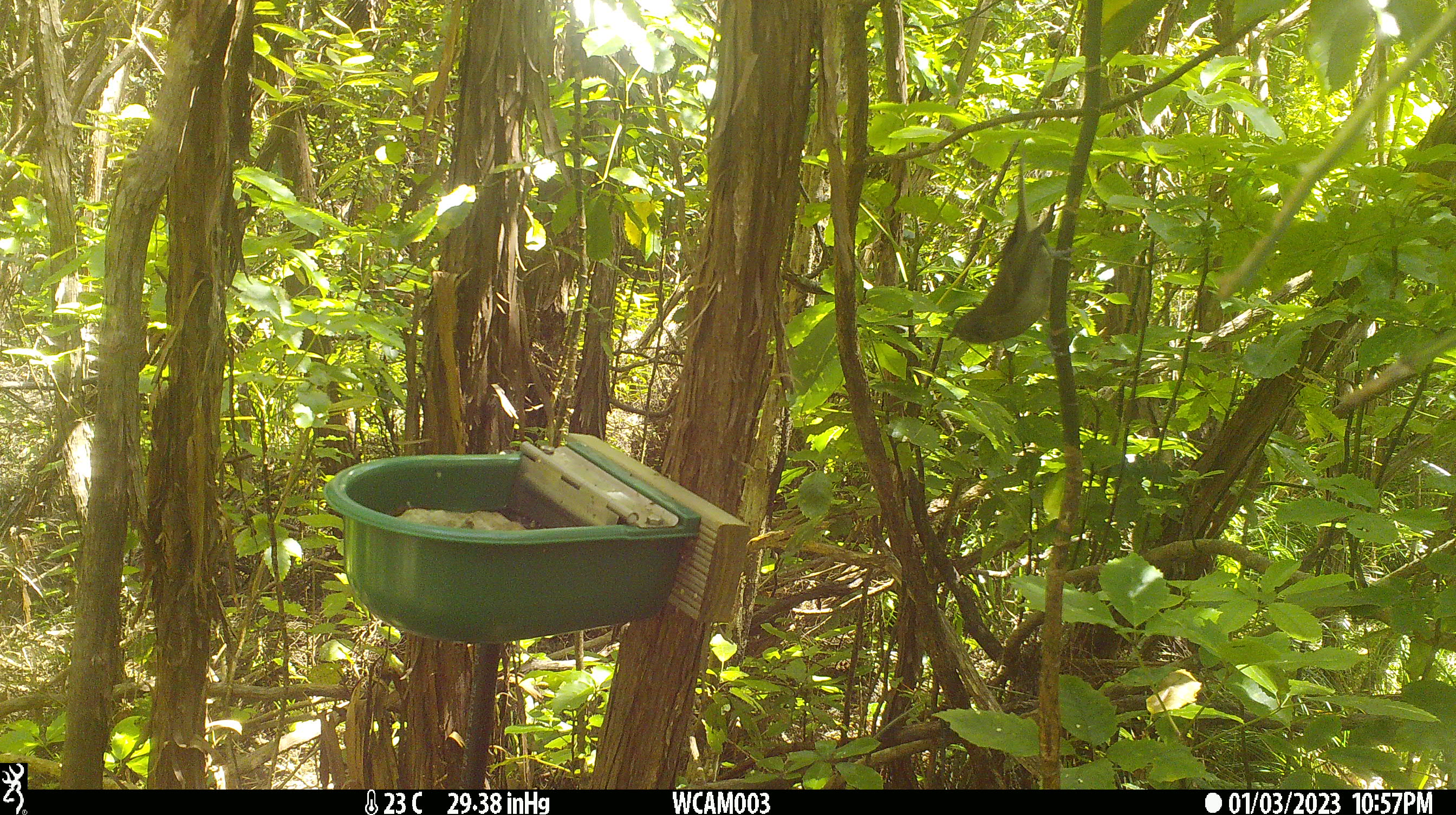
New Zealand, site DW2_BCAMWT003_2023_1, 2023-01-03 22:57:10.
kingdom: Animalia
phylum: Chordata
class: Aves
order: Passeriformes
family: Meliphagidae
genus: Anthornis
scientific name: Anthornis melanura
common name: new zealand bellbird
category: bellbird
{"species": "bellbird (new zealand bellbird) (Anthornis melanura)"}